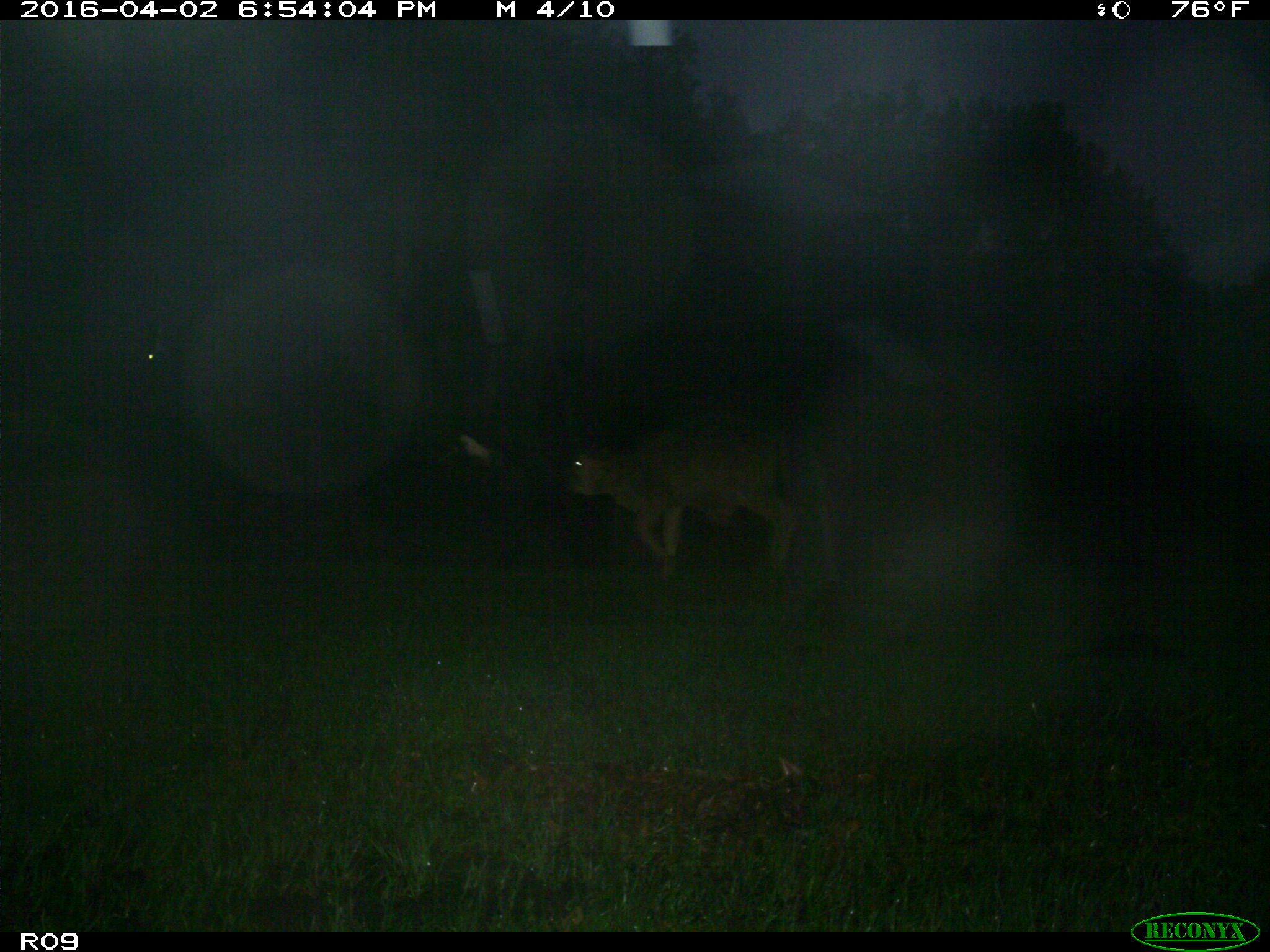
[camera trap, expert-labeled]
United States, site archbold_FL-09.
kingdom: Animalia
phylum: Chordata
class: Mammalia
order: Artiodactyla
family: Bovidae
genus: Bos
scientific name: Bos taurus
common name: domestic cow